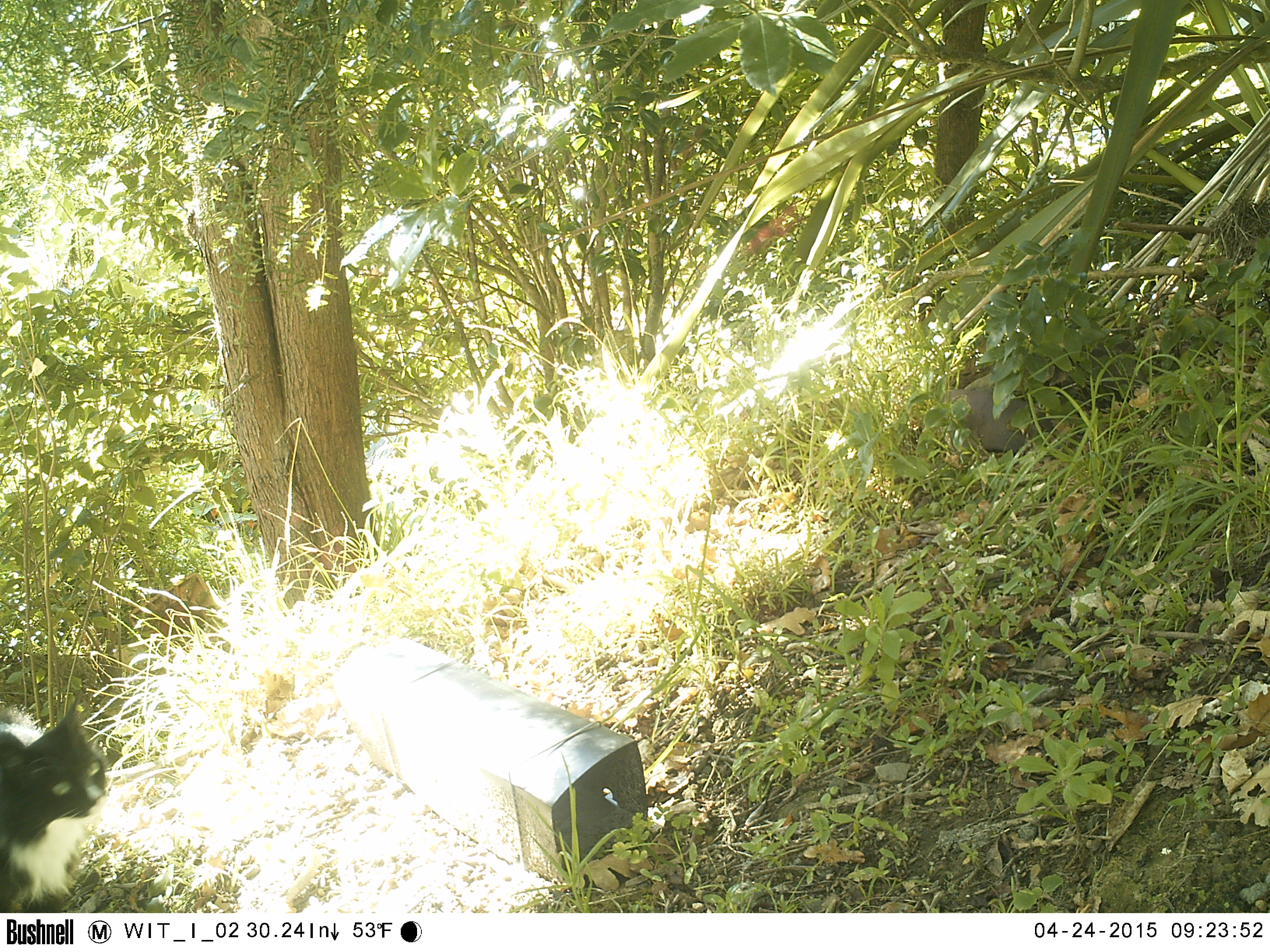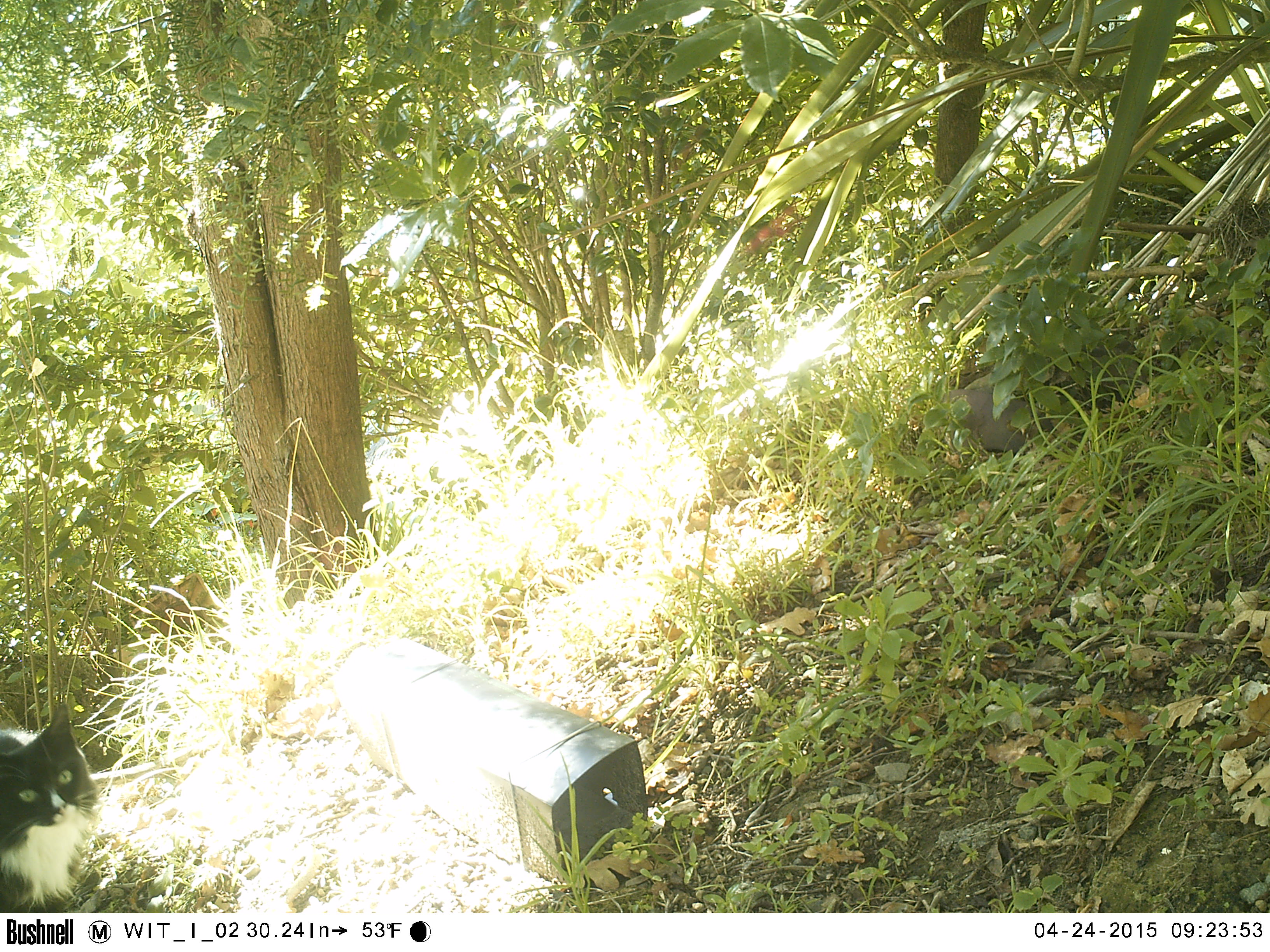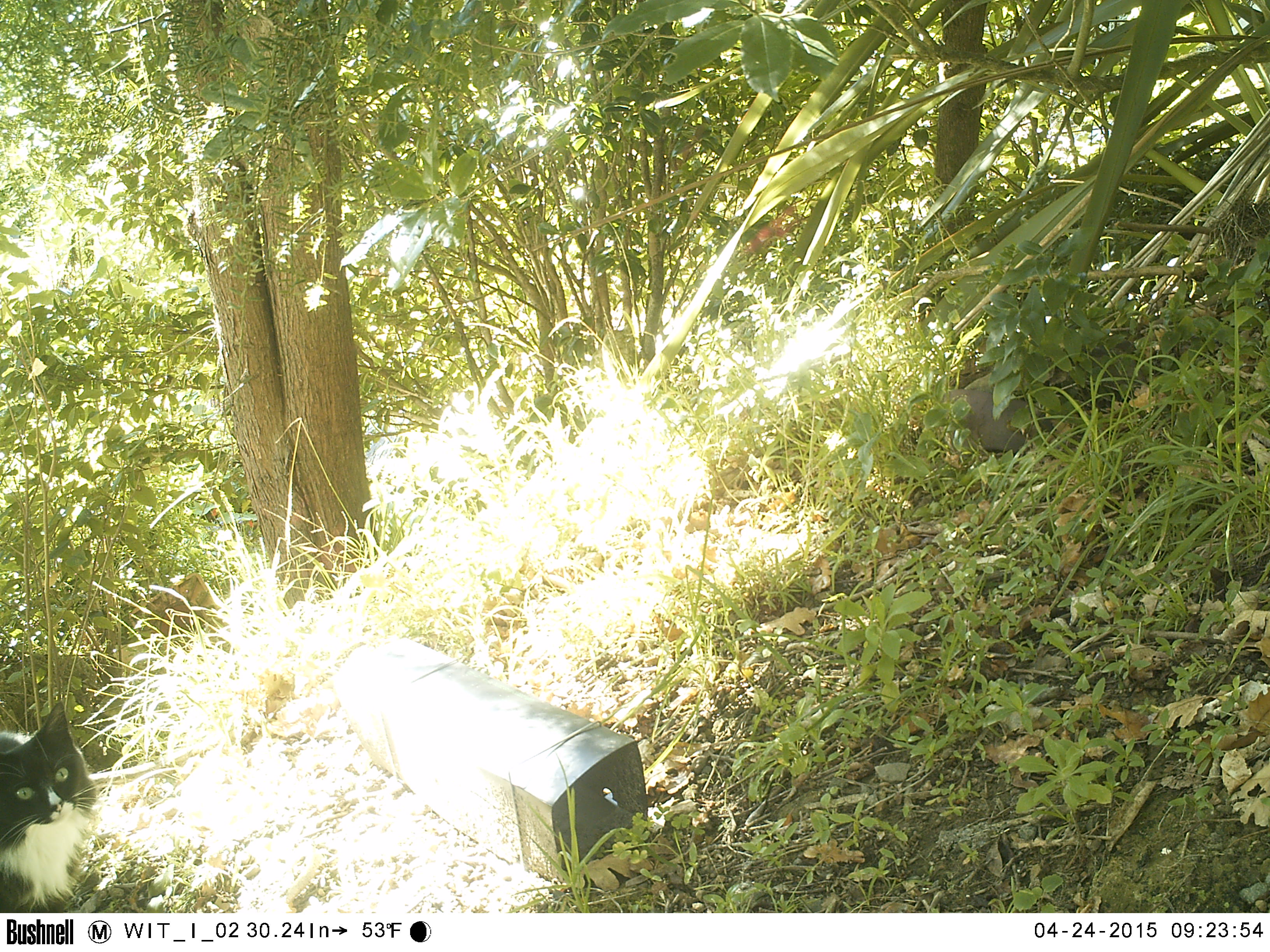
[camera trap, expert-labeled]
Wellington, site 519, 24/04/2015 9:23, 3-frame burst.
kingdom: Animalia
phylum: Chordata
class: Mammalia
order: Carnivora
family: Felidae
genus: Felis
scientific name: Felis catus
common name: cat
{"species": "cat (Felis catus)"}